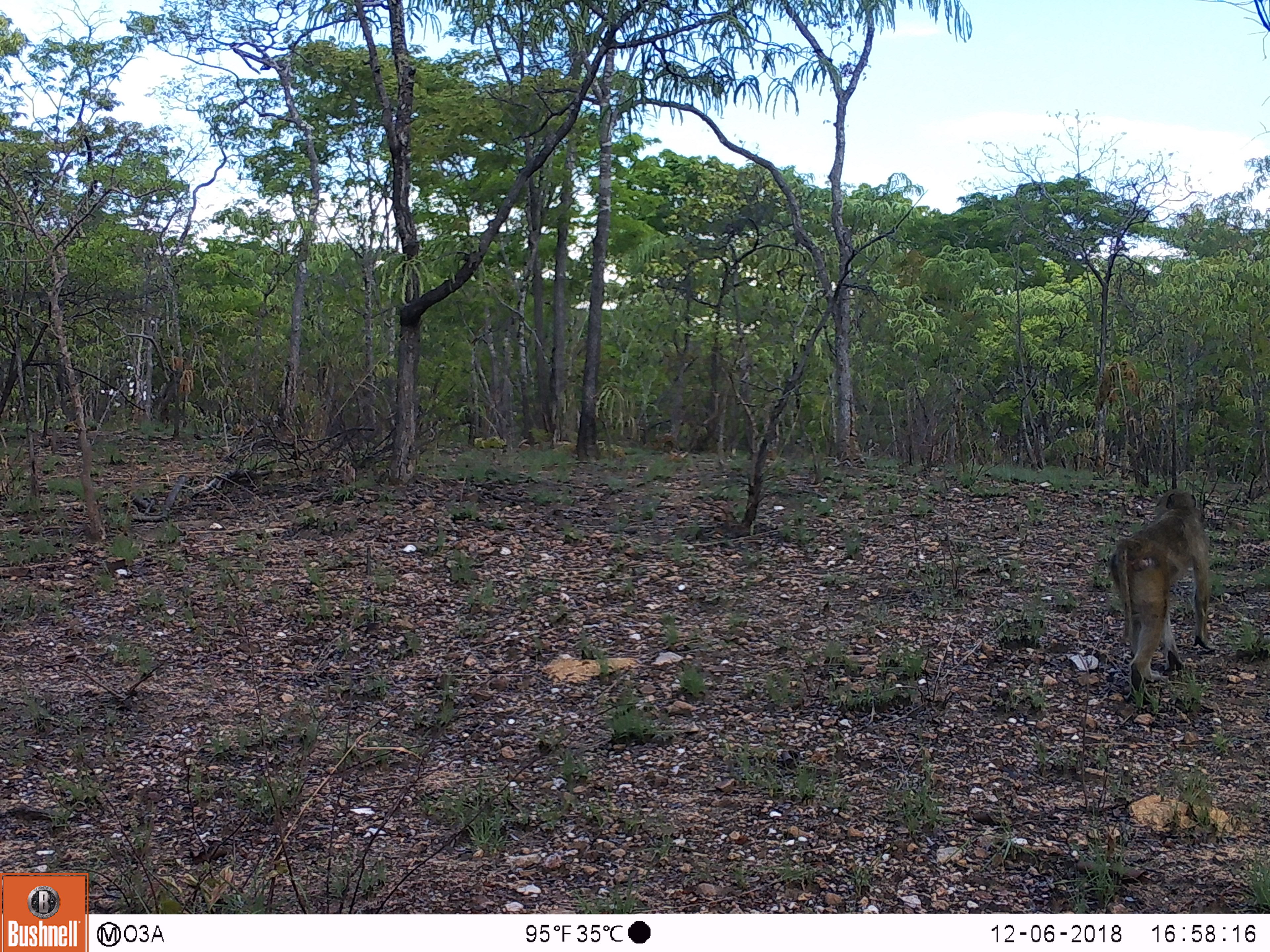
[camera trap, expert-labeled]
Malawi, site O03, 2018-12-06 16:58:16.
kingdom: Animalia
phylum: Chordata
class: Mammalia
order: Primates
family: Cercopithecidae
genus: Papio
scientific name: Papio cynocephalus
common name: yellow baboon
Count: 1.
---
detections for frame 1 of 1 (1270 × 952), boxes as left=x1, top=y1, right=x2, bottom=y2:
yellow baboon: left=1107, top=482, right=1213, bottom=692